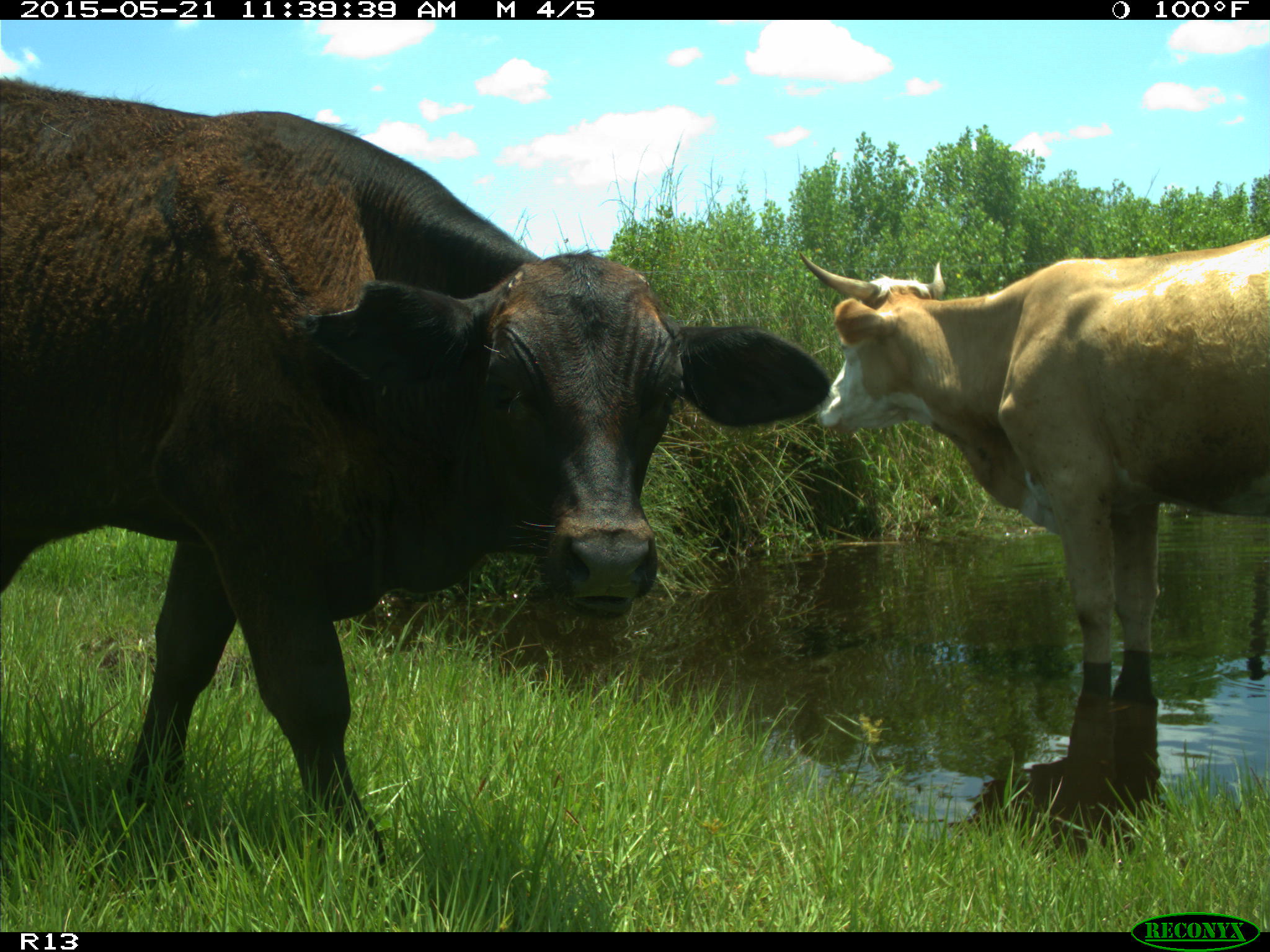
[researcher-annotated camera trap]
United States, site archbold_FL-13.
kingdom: Animalia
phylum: Chordata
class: Mammalia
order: Artiodactyla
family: Bovidae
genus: Bos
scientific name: Bos taurus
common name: domestic cow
Bos taurus (domestic cow).